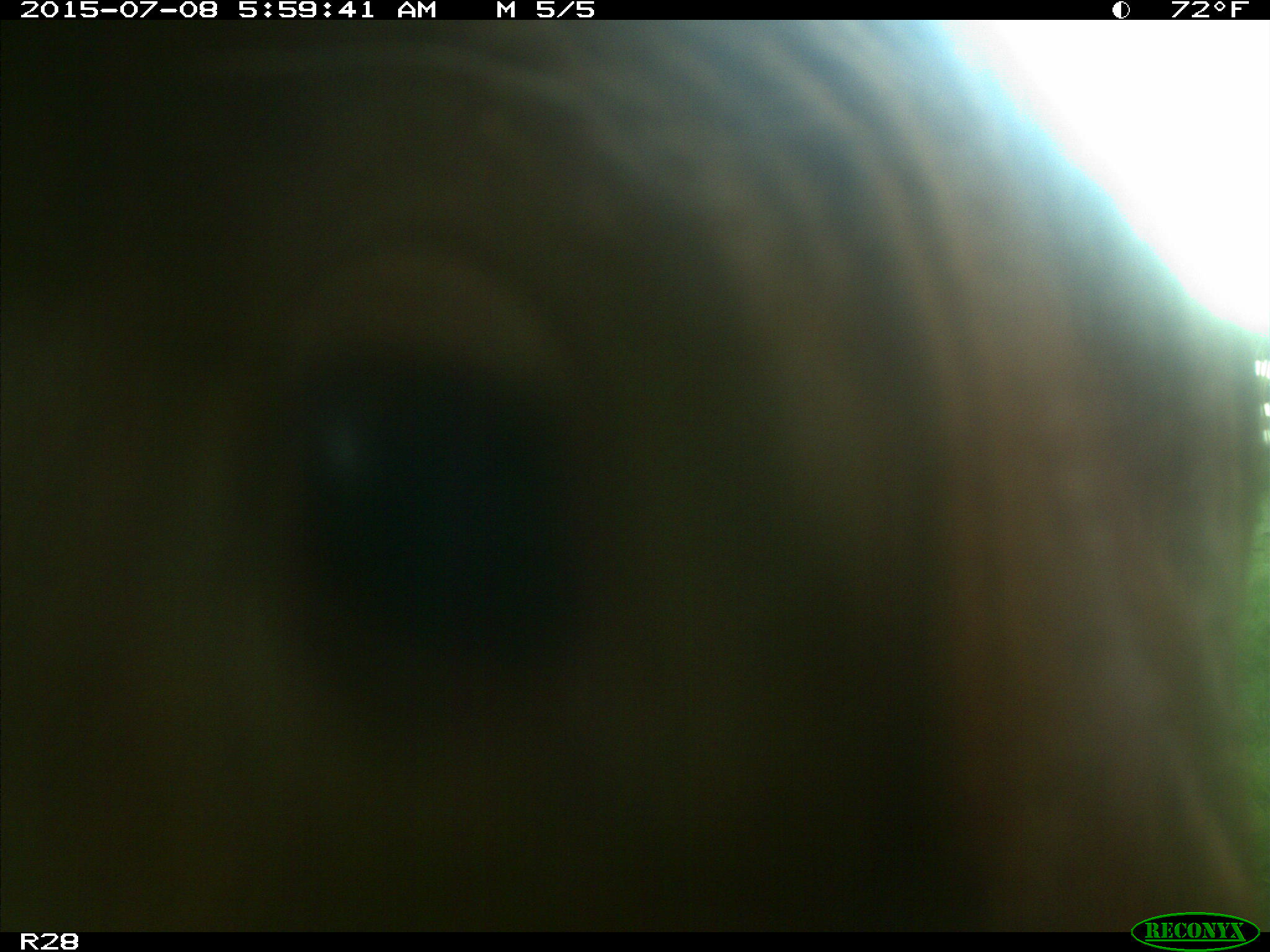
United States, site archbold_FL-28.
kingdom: Animalia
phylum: Chordata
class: Mammalia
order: Artiodactyla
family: Bovidae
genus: Bos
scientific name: Bos taurus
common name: domestic cow